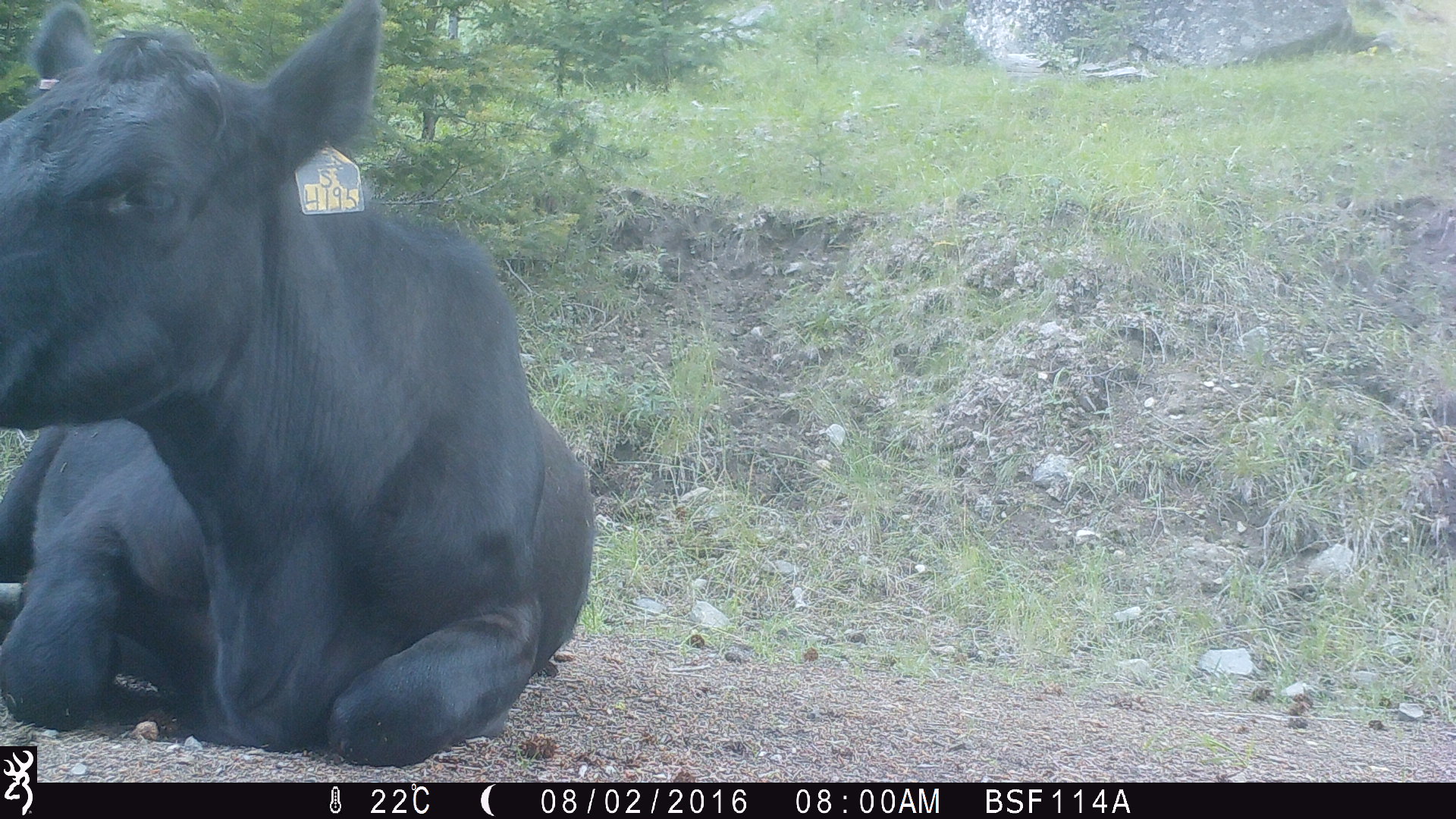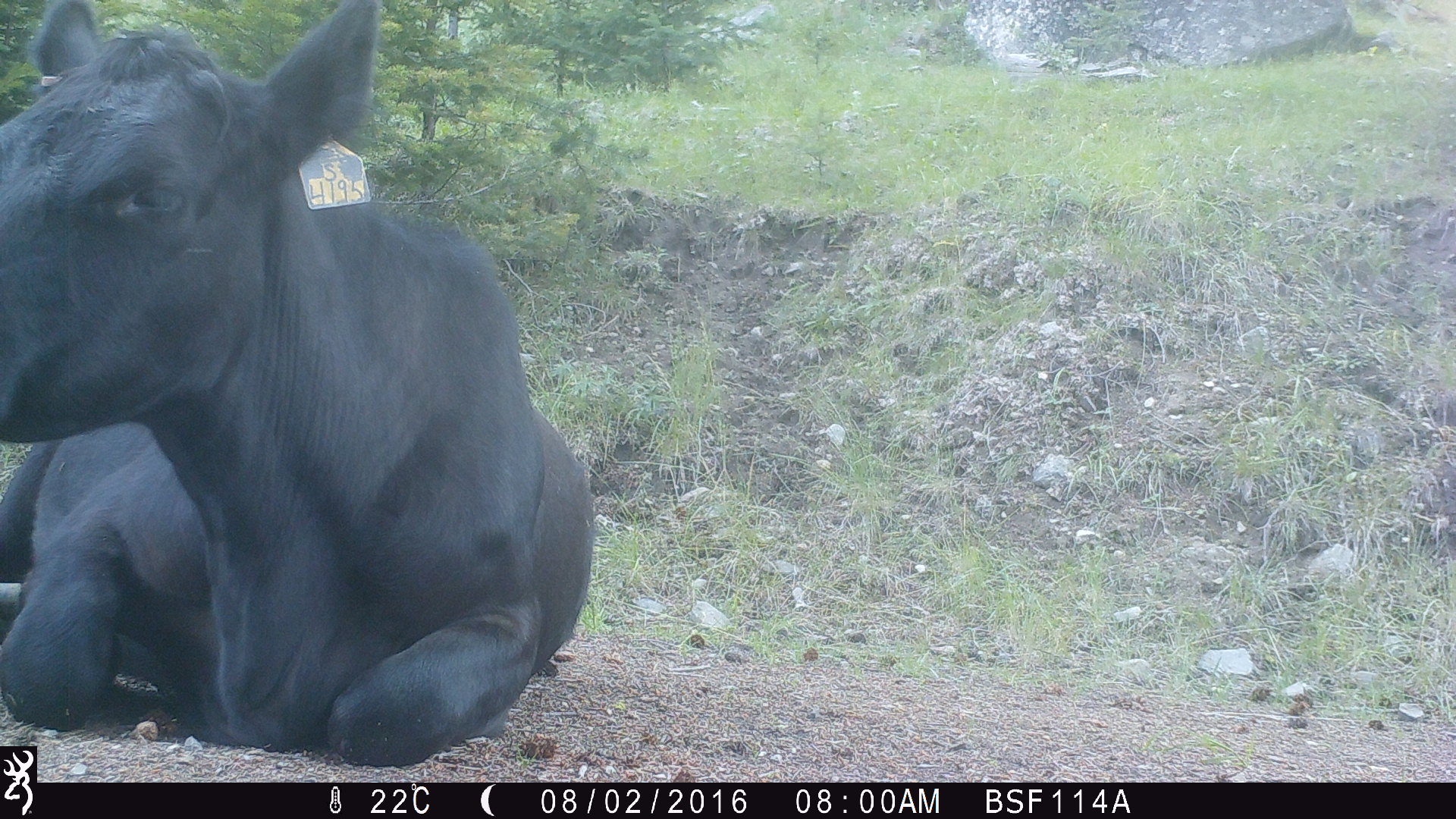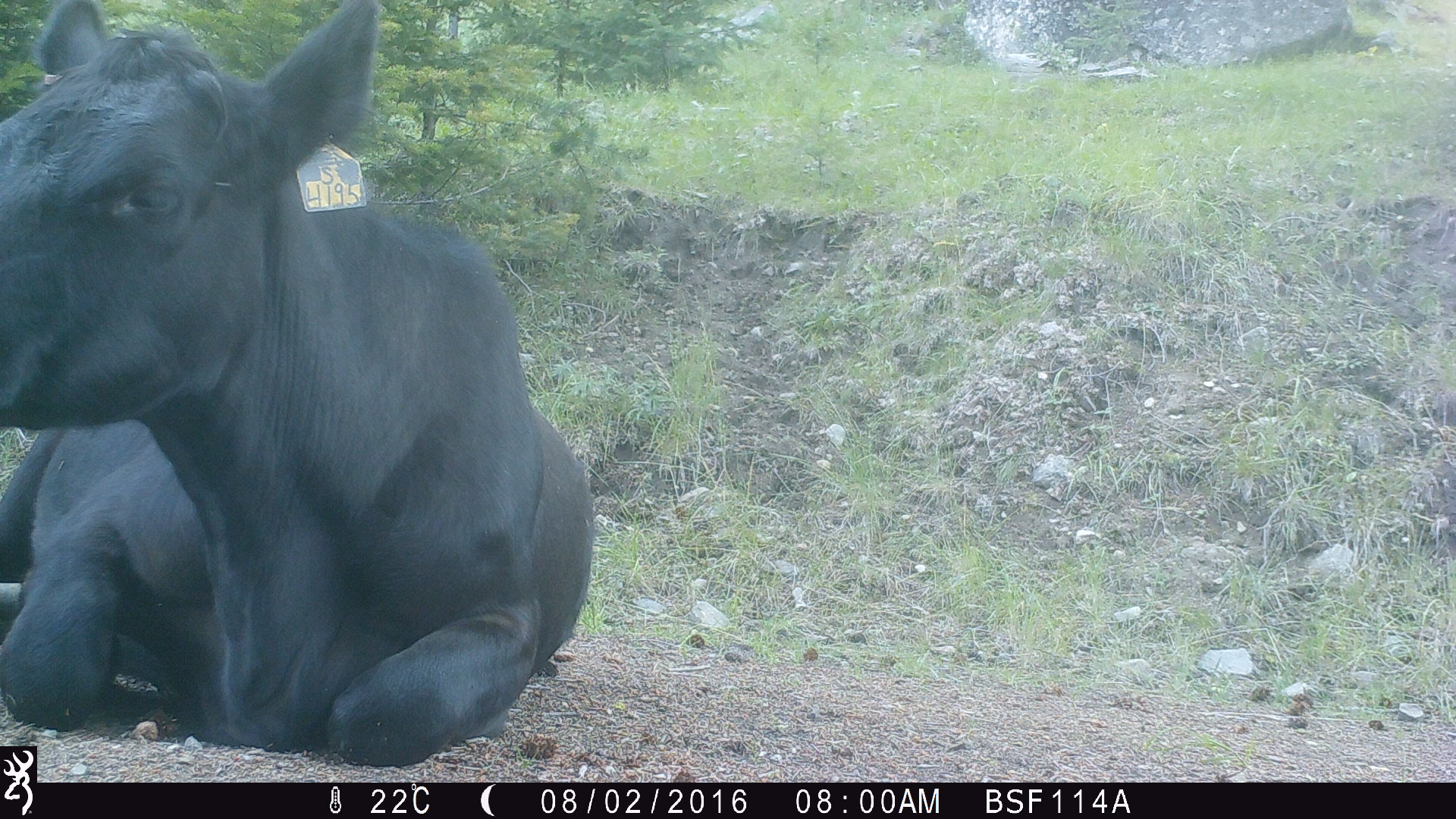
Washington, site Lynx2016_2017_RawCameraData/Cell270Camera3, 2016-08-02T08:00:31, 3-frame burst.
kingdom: Animalia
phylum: Chordata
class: Mammalia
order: Artiodactyla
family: Bovidae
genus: Bos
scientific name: Bos taurus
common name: domestic cattle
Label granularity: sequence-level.